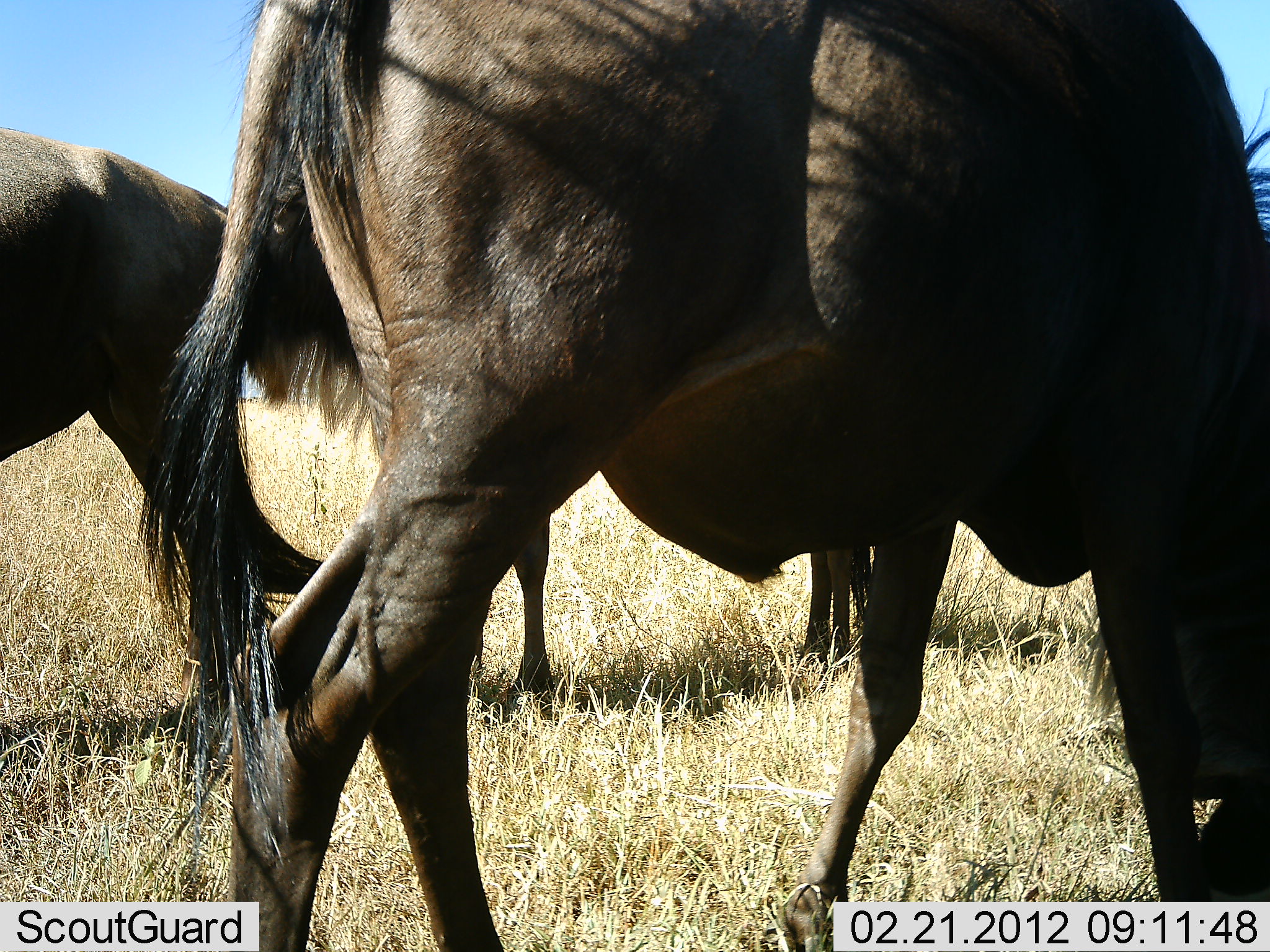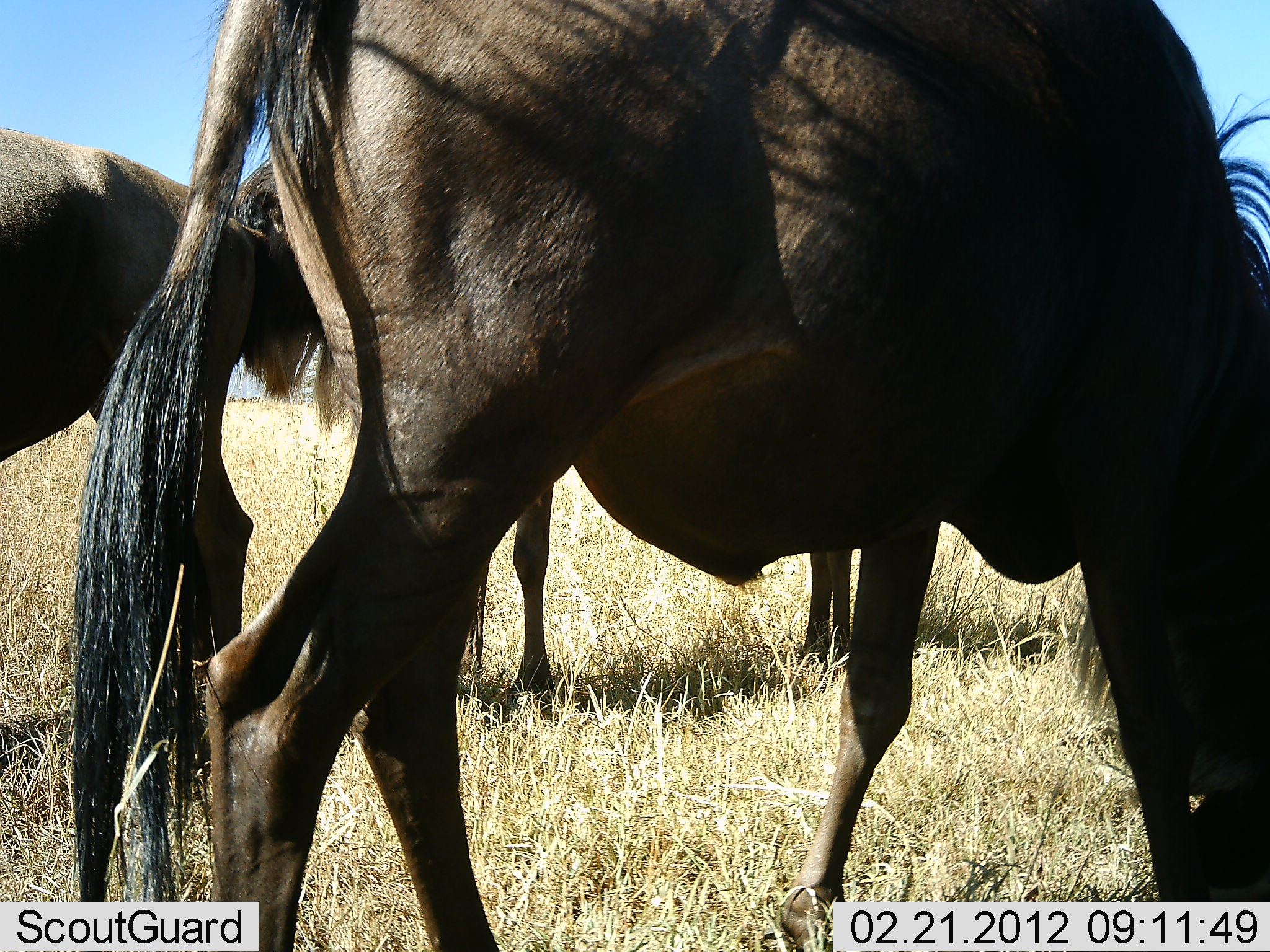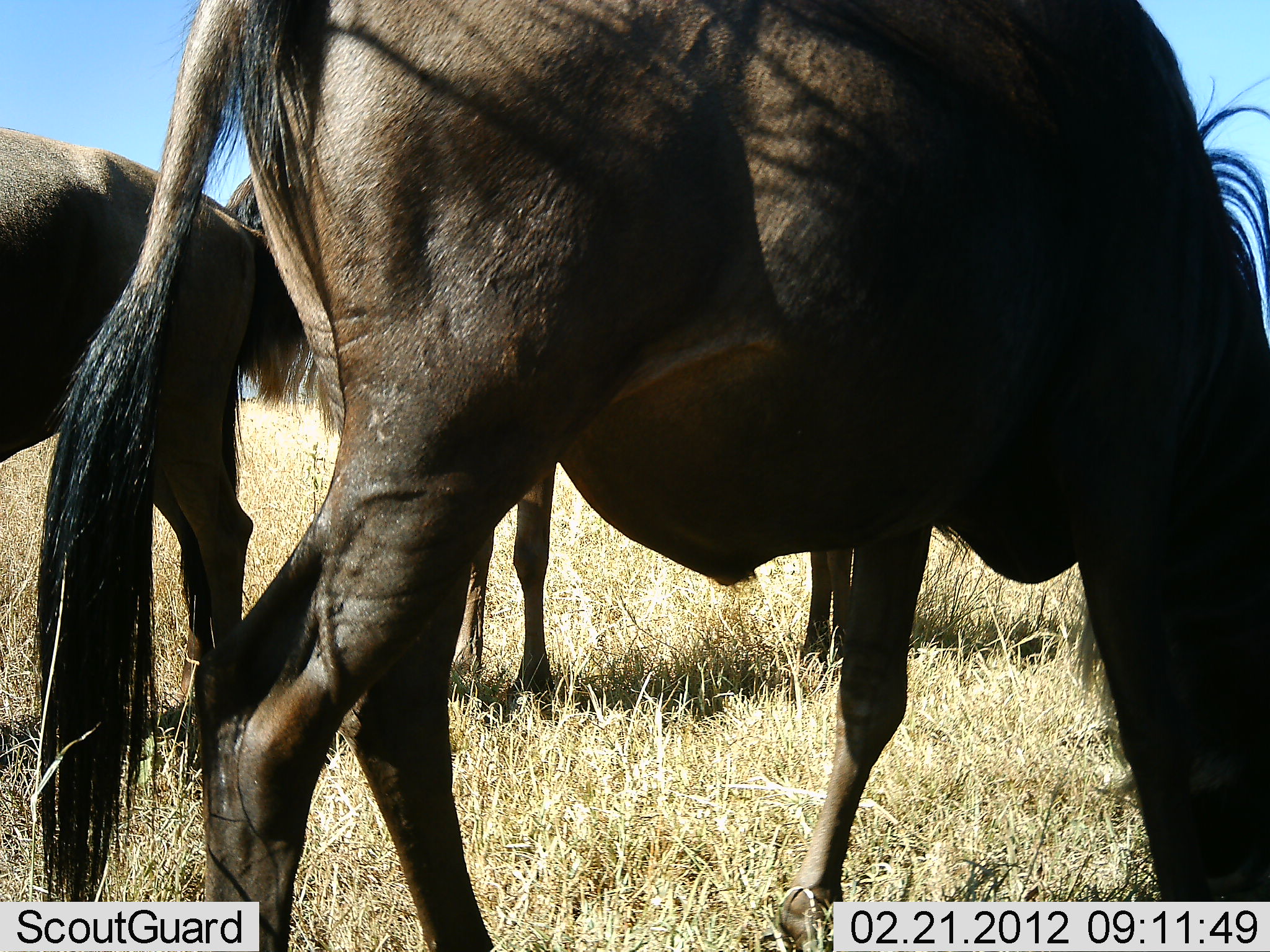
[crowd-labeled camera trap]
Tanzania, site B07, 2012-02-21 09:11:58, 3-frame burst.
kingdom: Animalia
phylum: Chordata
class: Mammalia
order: Artiodactyla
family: Bovidae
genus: Connochaetes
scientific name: Connochaetes taurinus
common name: blue wildebeest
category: wildebeest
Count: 3.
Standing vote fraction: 87%.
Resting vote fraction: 7%.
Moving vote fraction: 13%.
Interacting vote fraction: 0%.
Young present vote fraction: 0%.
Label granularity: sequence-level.